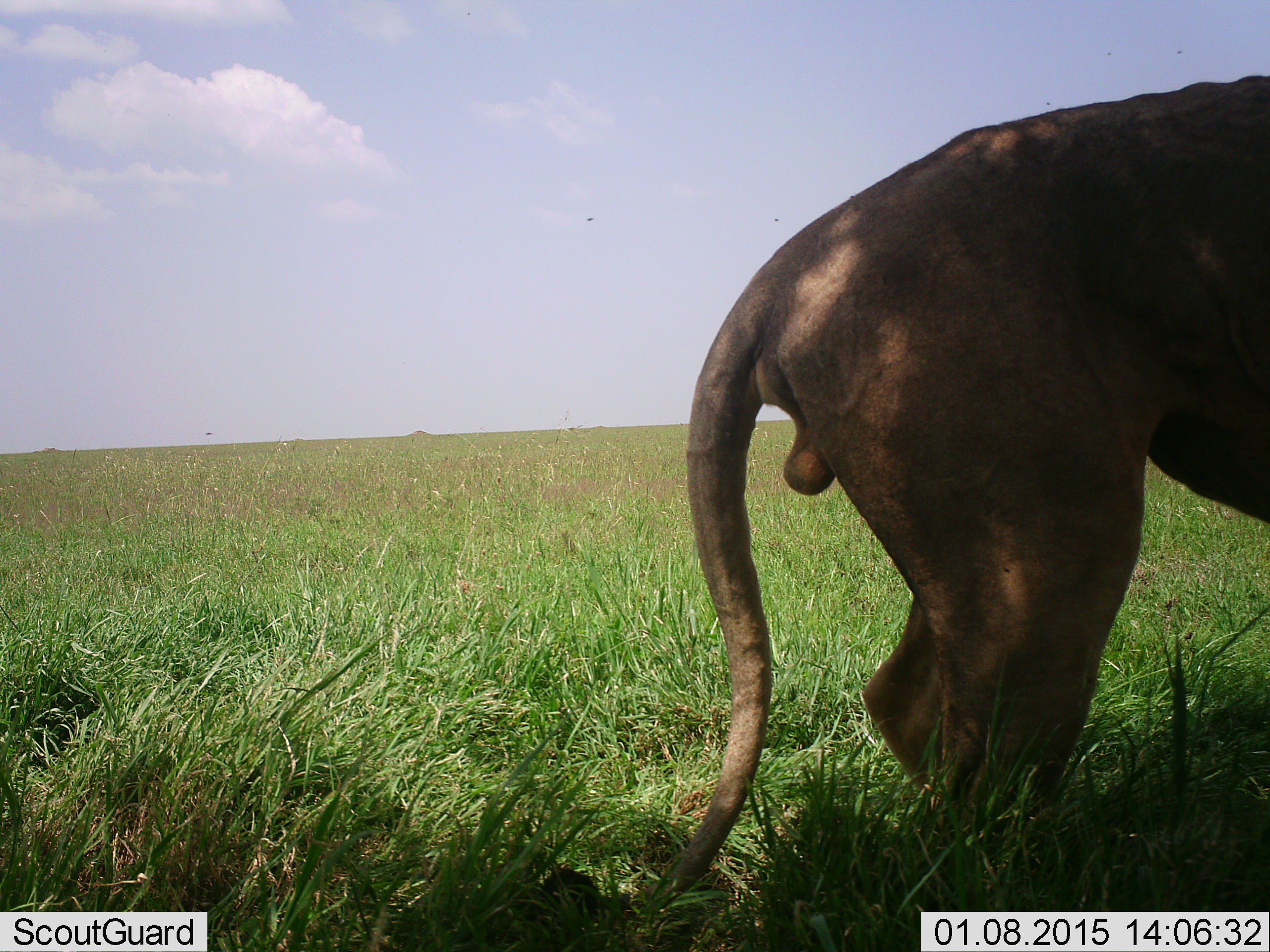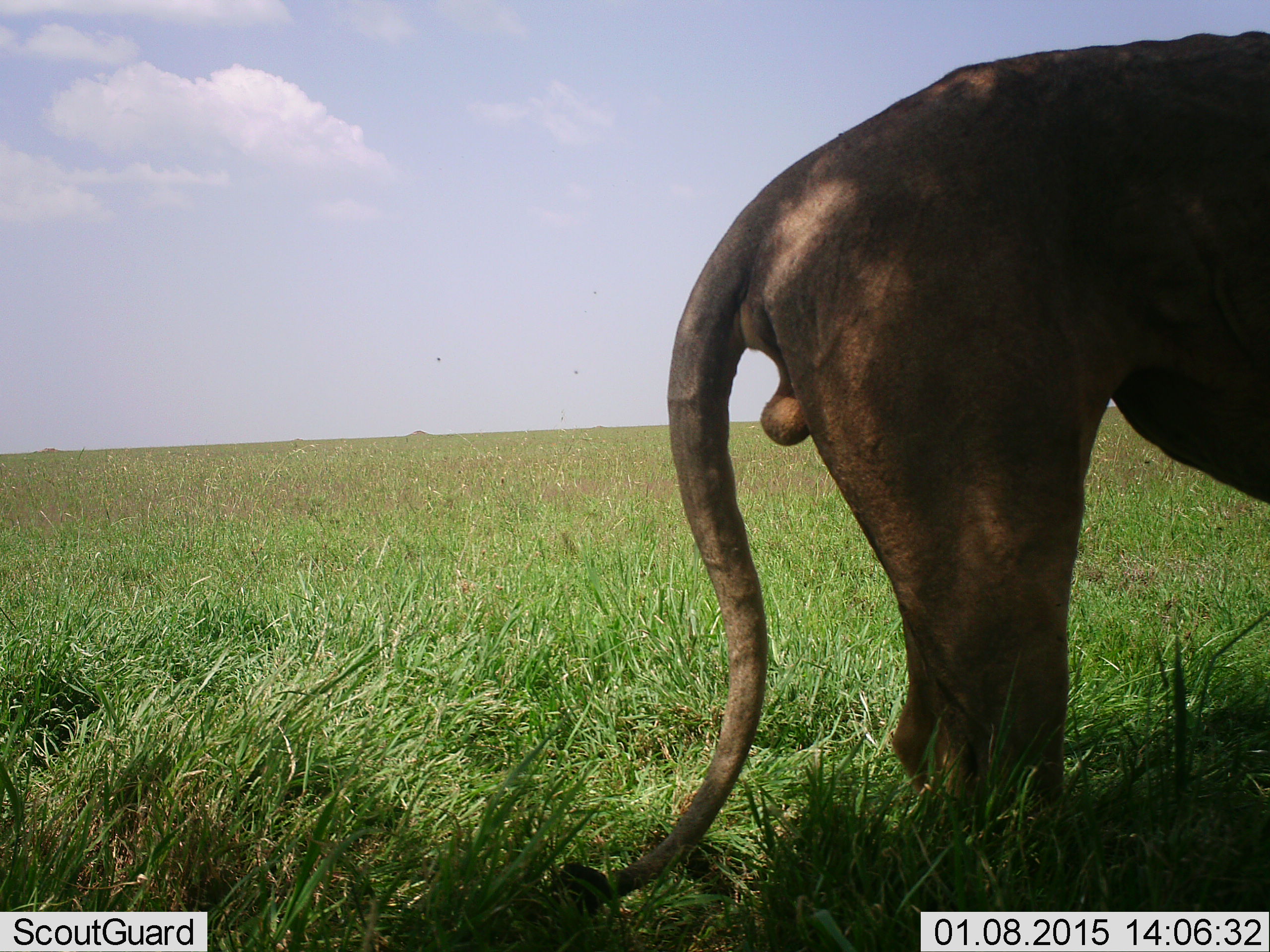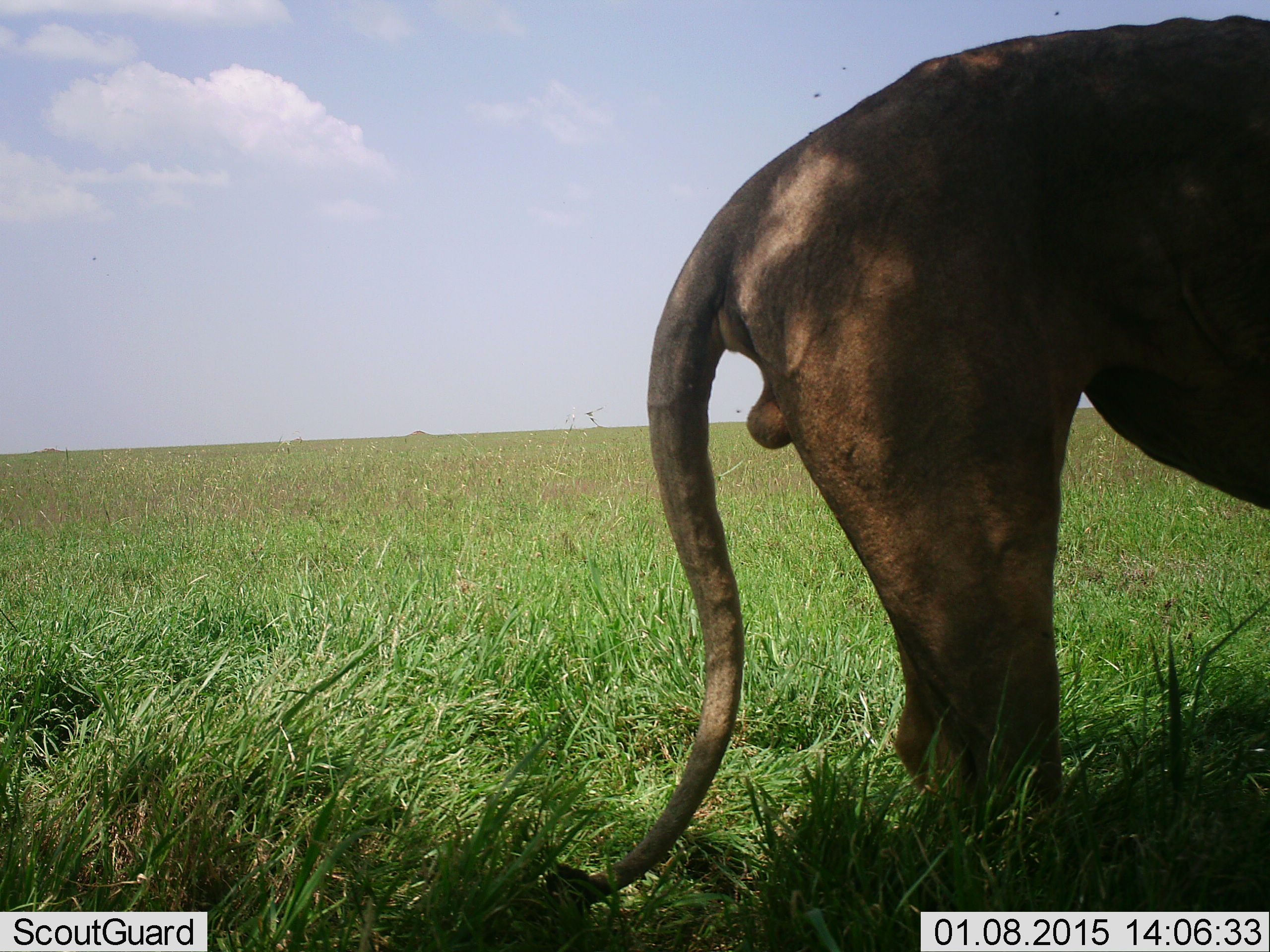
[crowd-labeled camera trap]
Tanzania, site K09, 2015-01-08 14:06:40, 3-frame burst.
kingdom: Animalia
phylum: Chordata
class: Mammalia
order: Carnivora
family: Felidae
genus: Panthera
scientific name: Panthera leo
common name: lion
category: lionmale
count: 1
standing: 70%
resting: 0%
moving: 20%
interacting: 10%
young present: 0%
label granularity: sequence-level